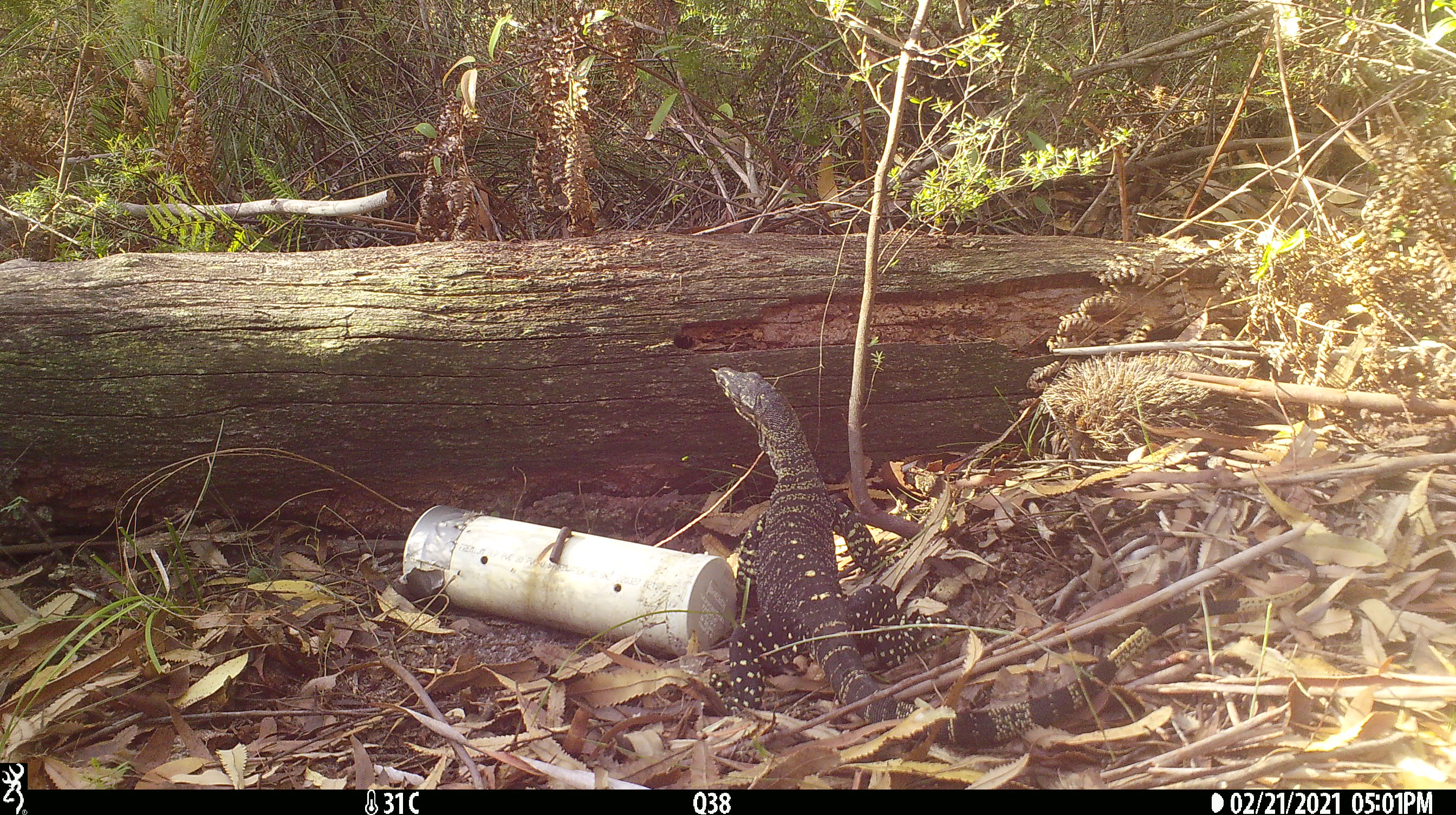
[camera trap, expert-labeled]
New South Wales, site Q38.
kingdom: Animalia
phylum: Chordata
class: Reptilia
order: Squamata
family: Varanidae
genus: Varanus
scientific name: Varanus varius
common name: lace monitor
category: goanna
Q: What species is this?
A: Goanna (lace monitor) (Varanus varius).